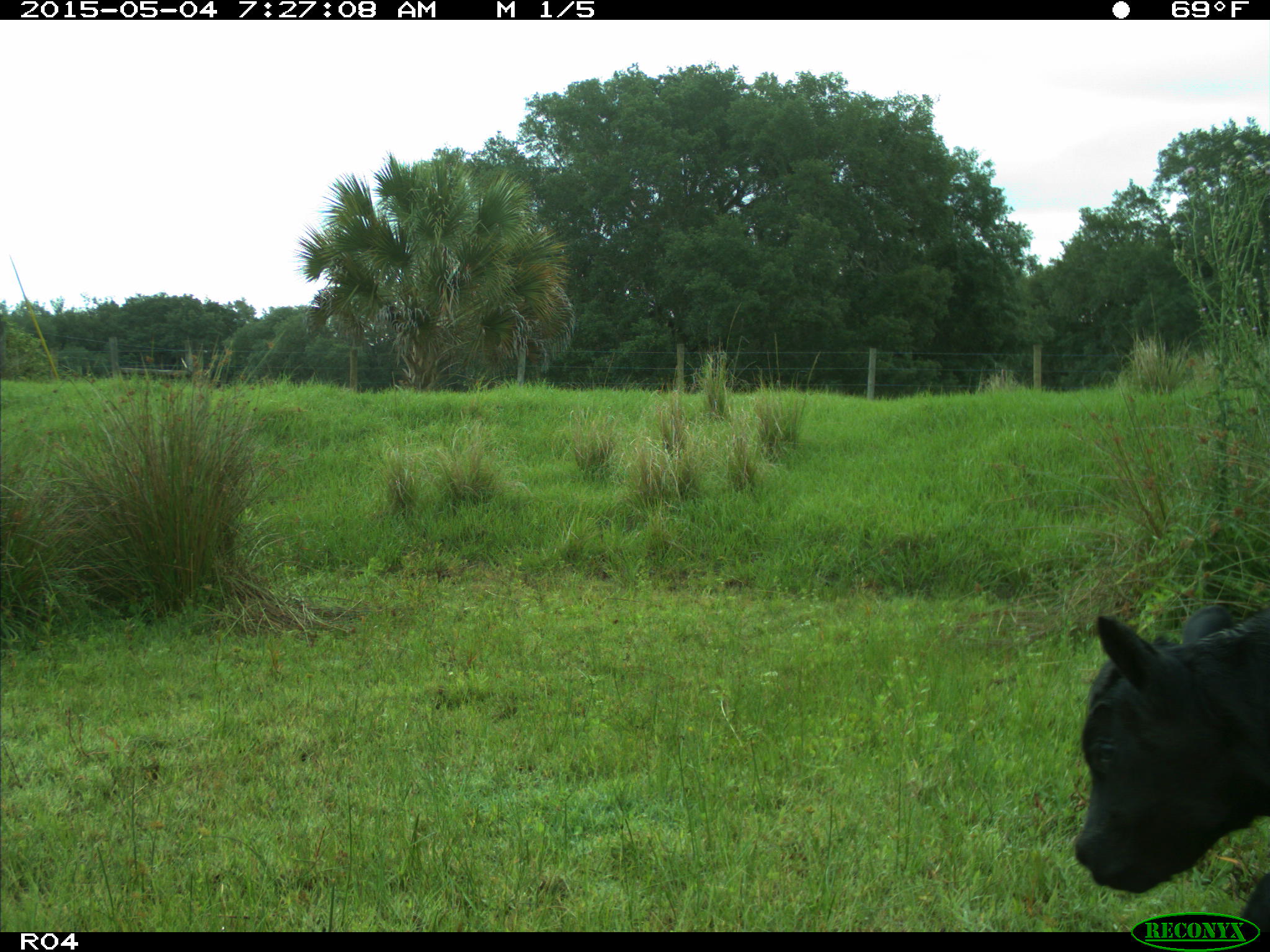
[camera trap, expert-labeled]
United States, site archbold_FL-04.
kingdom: Animalia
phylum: Chordata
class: Mammalia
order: Artiodactyla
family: Bovidae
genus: Bos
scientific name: Bos taurus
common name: domestic cow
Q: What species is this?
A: Bos taurus (domestic cow).